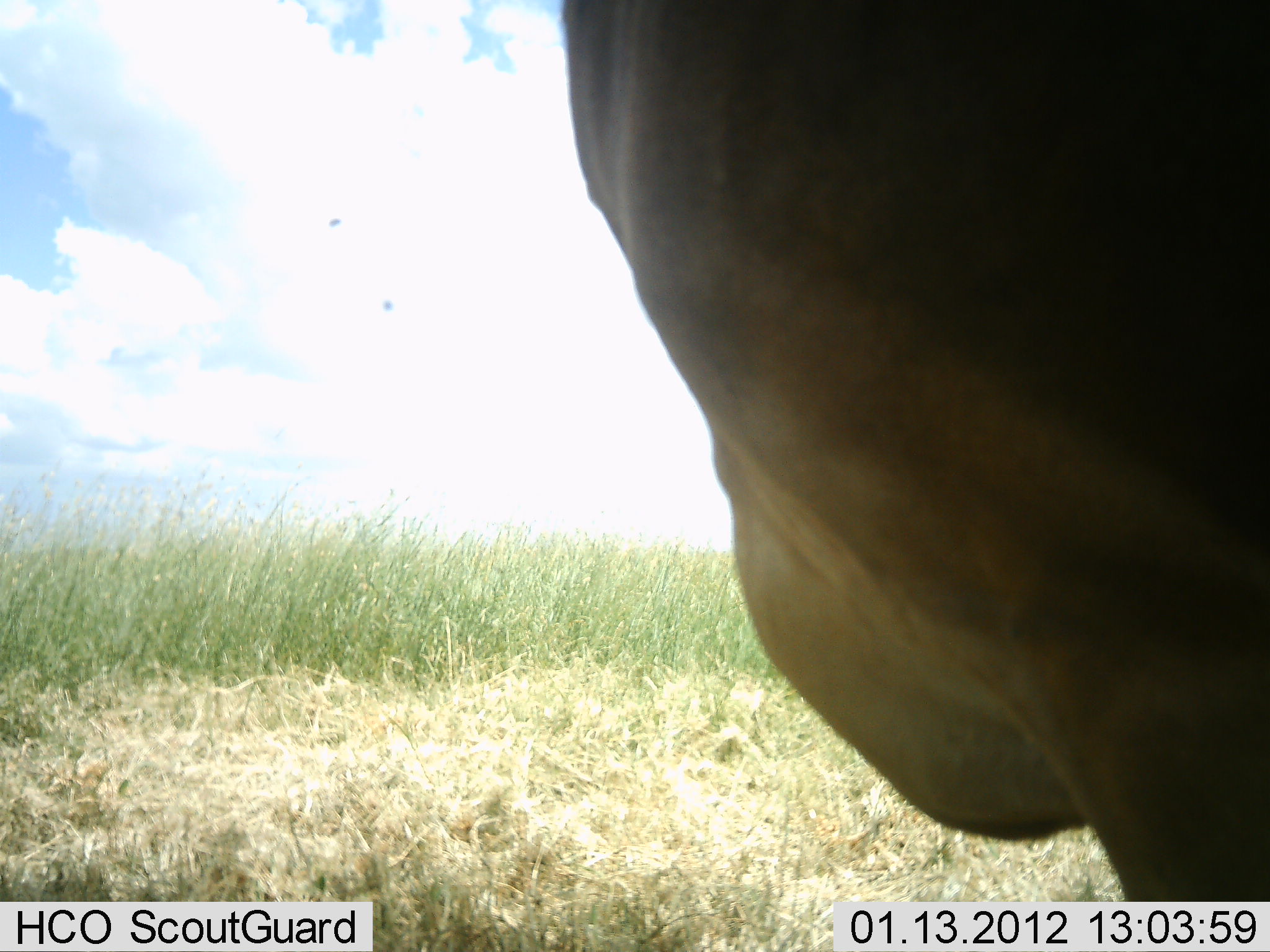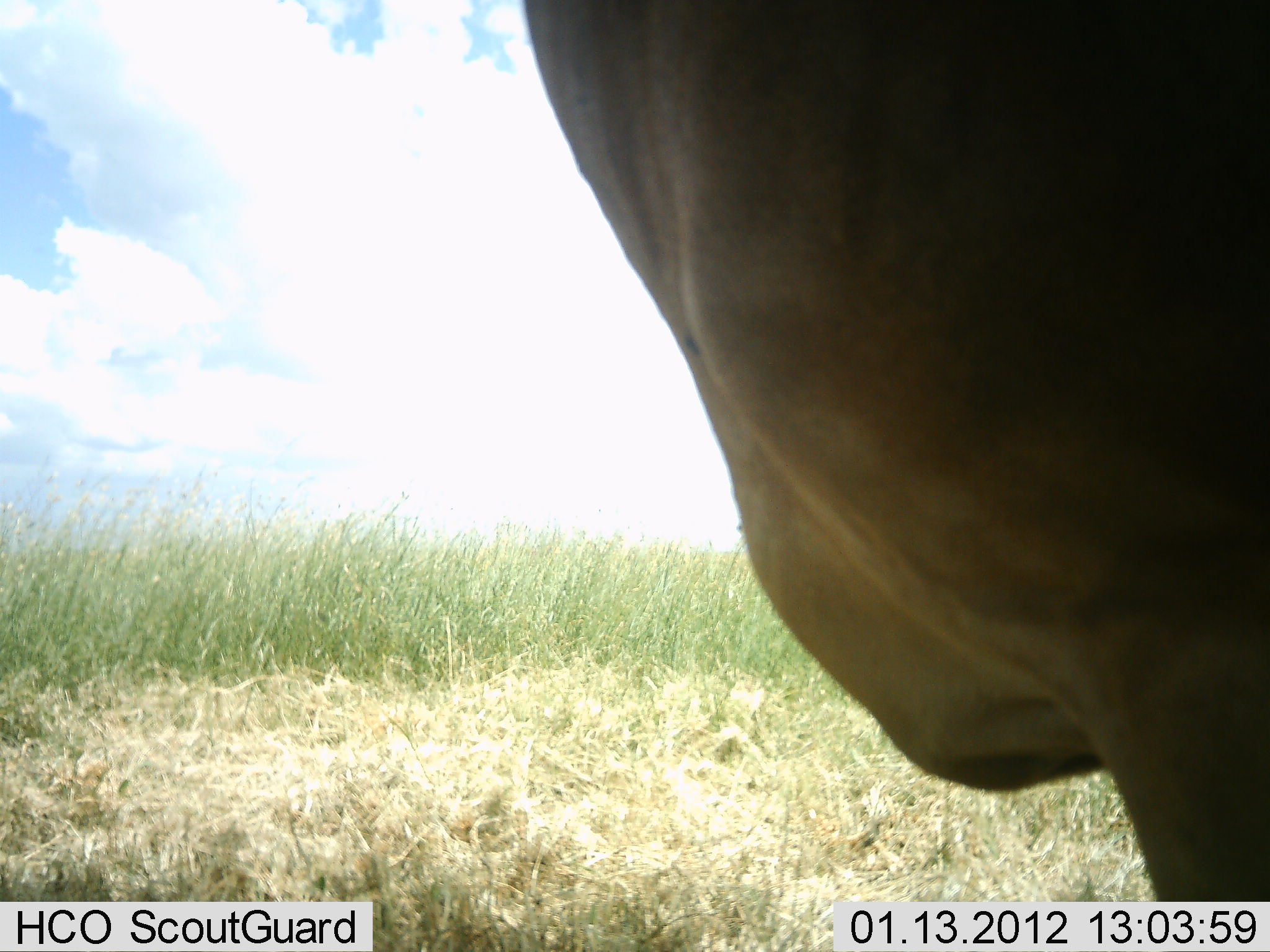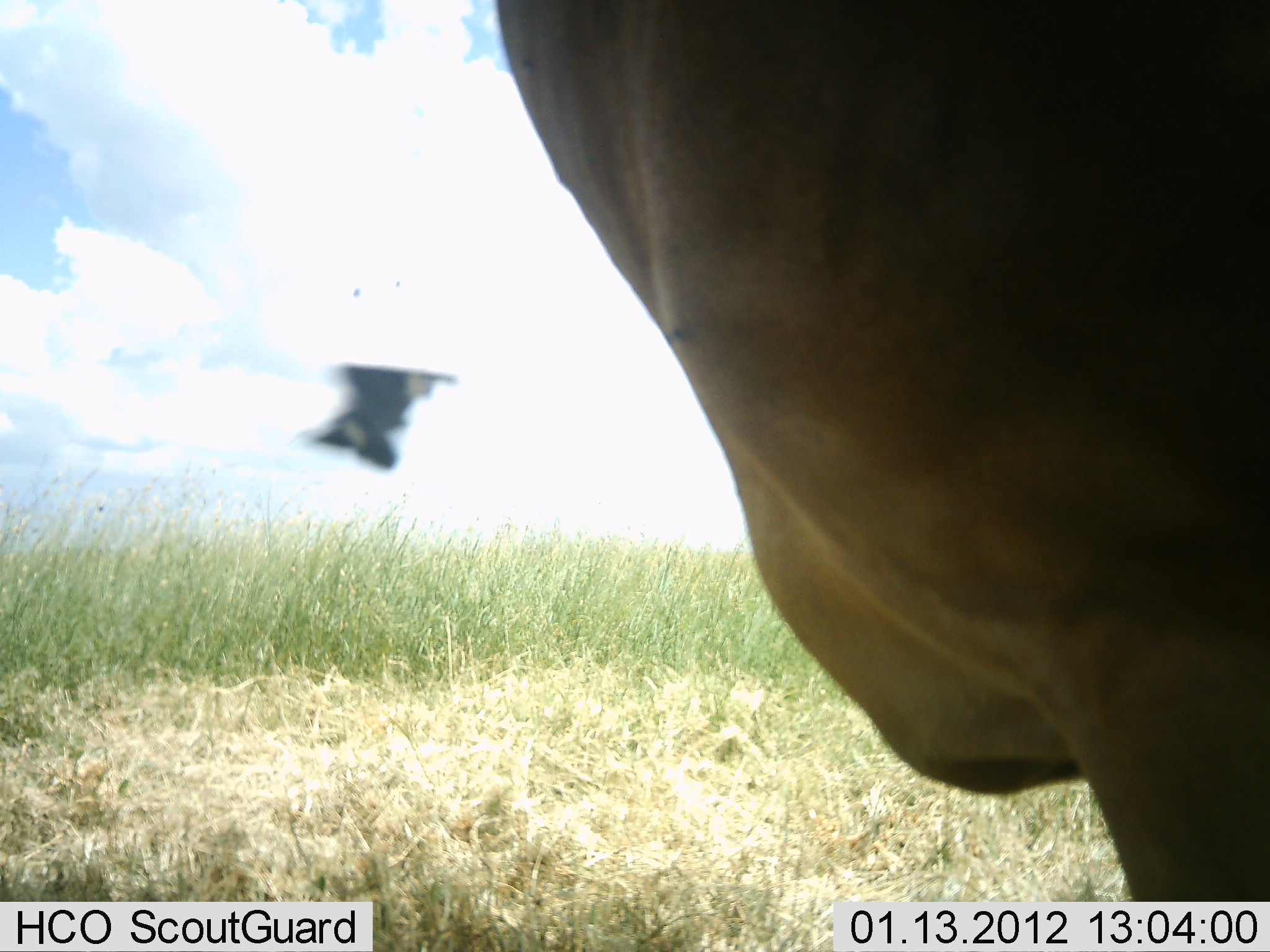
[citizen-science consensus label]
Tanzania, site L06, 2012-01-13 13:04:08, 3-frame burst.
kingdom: Animalia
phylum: Chordata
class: Aves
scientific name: Aves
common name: bird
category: otherbird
Otherbird (bird) (Aves), count 1. Behavior (volunteer vote fractions): standing 0%, resting 0%, moving 100%, interacting 0%. Young present (vote fraction): 0%. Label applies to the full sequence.